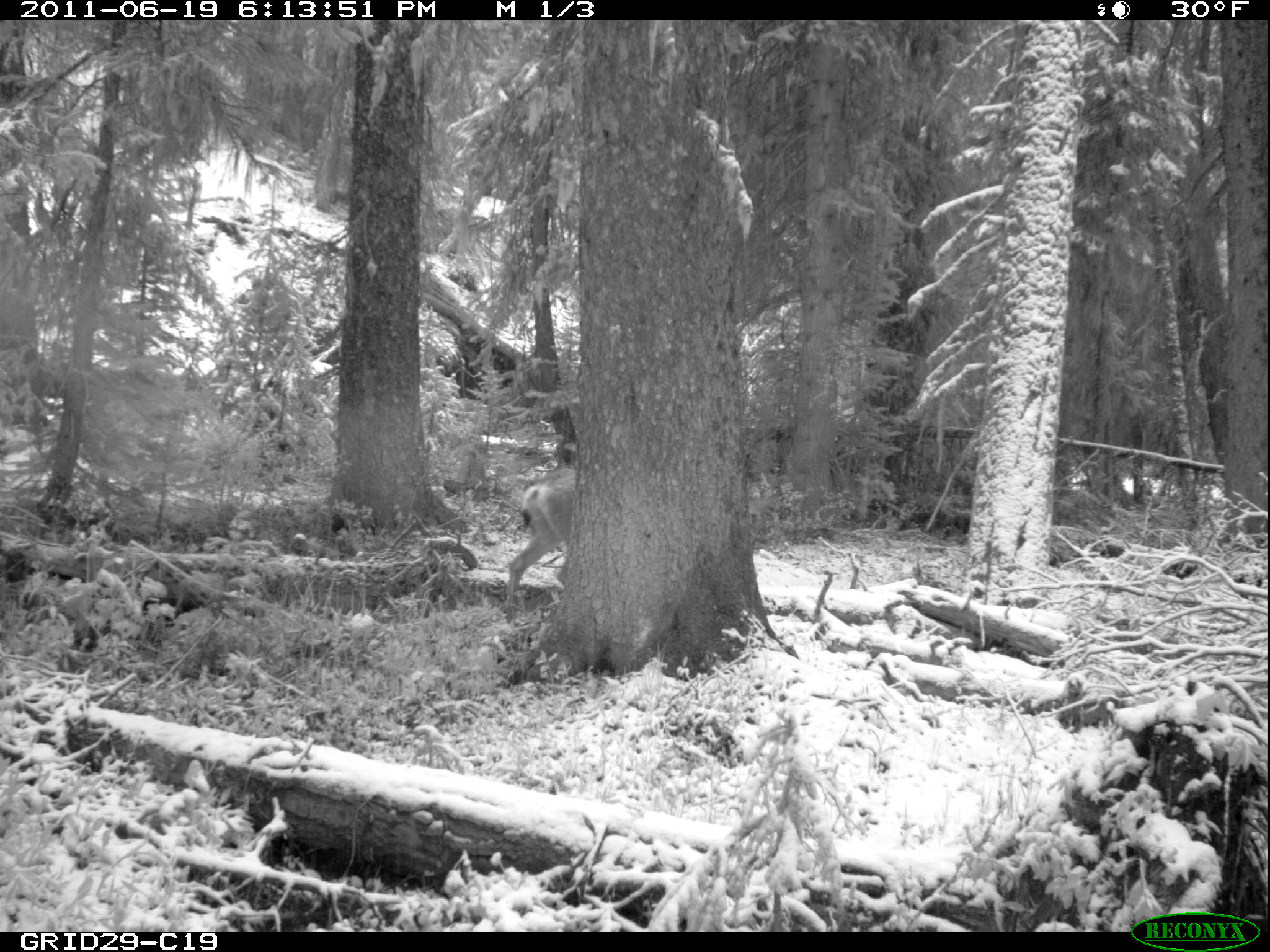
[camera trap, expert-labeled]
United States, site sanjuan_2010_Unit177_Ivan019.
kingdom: Animalia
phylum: Chordata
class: Mammalia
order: Artiodactyla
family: Cervidae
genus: Odocoileus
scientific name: Odocoileus hemionus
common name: mule deer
Odocoileus hemionus (mule deer).